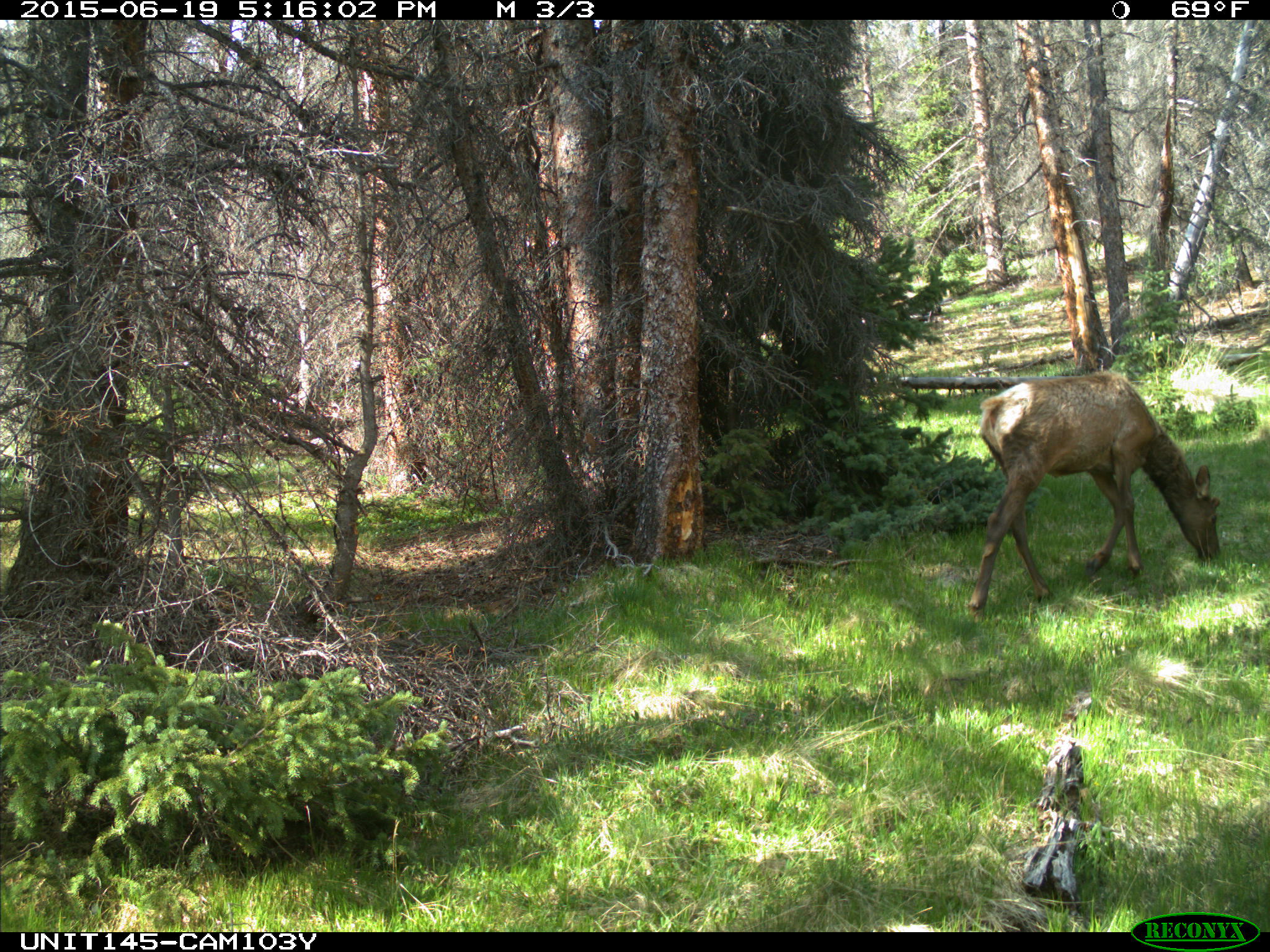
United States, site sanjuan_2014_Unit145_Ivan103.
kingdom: Animalia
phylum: Chordata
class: Mammalia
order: Artiodactyla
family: Cervidae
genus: Cervus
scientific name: Cervus elaphus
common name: red deer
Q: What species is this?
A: Cervus elaphus (red deer).